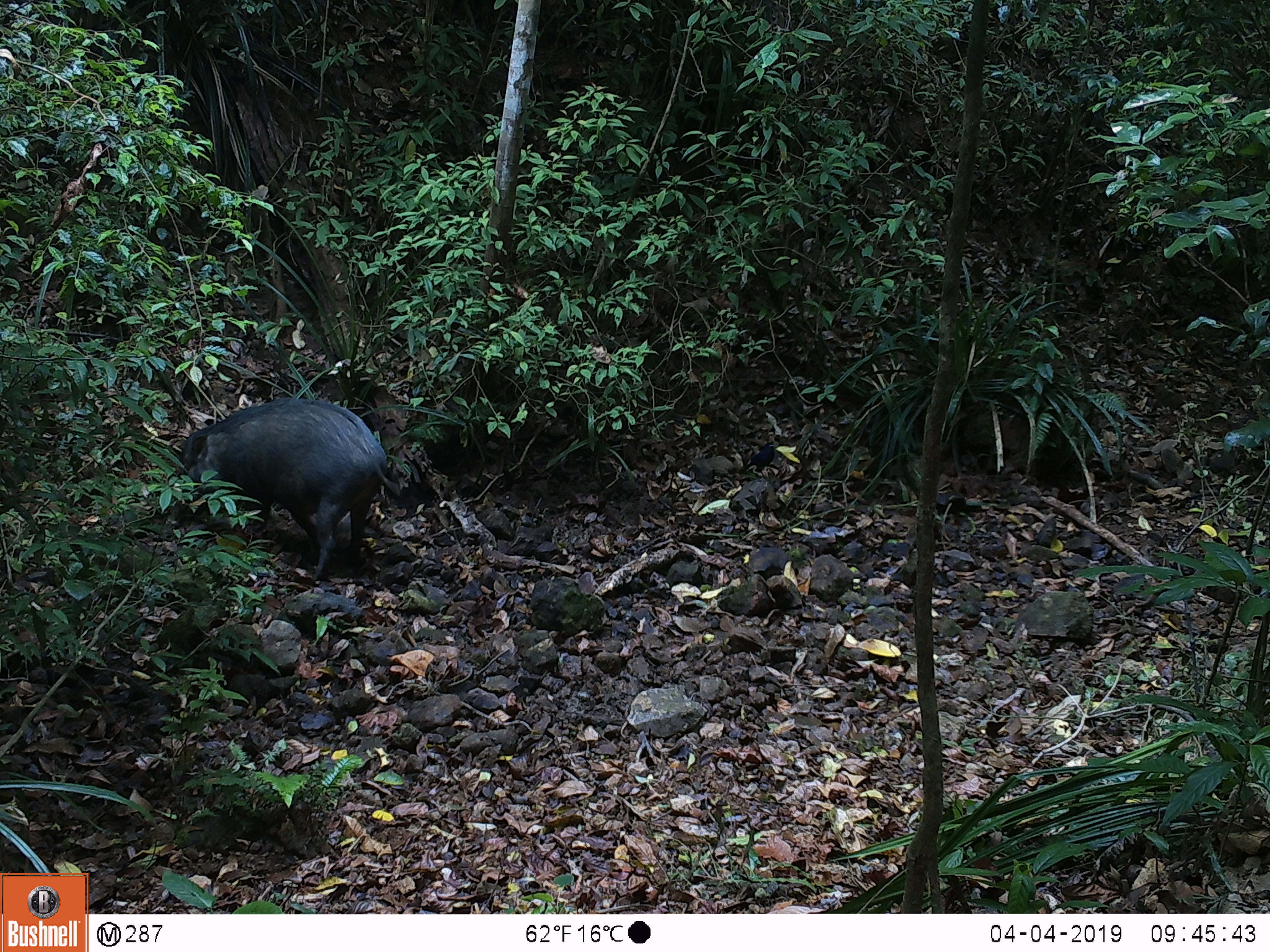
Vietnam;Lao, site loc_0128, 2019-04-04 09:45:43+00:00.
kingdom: Animalia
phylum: Chordata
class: Mammalia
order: Artiodactyla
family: Suidae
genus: Sus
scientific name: Sus scrofa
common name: eurasian wild pig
Eurasian wild pig (Sus scrofa). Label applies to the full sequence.